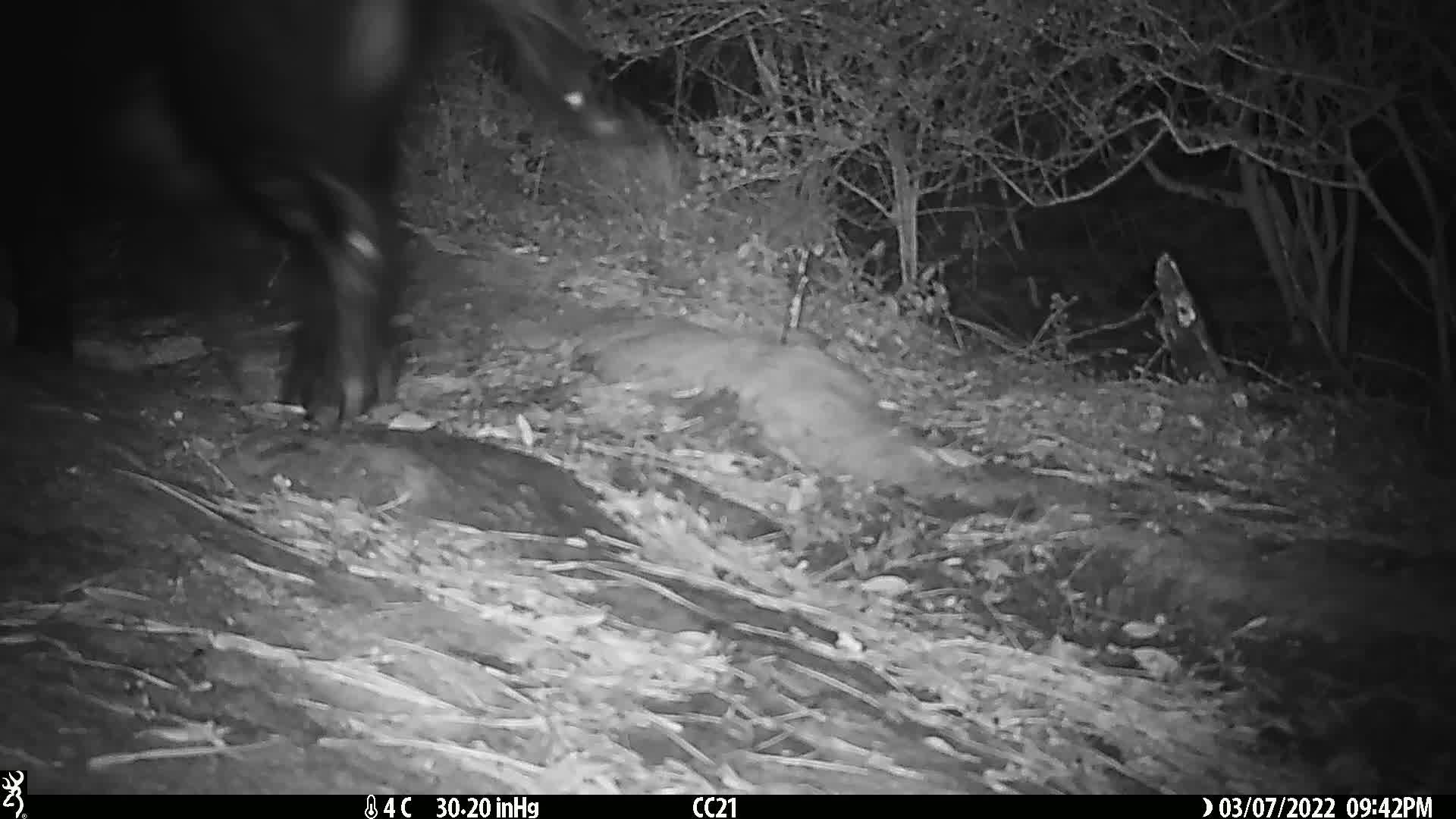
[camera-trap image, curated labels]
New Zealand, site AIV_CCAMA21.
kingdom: Animalia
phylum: Chordata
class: Mammalia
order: Artiodactyla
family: Suidae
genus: Sus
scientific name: Sus scrofa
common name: pig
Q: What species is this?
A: Pig (Sus scrofa).